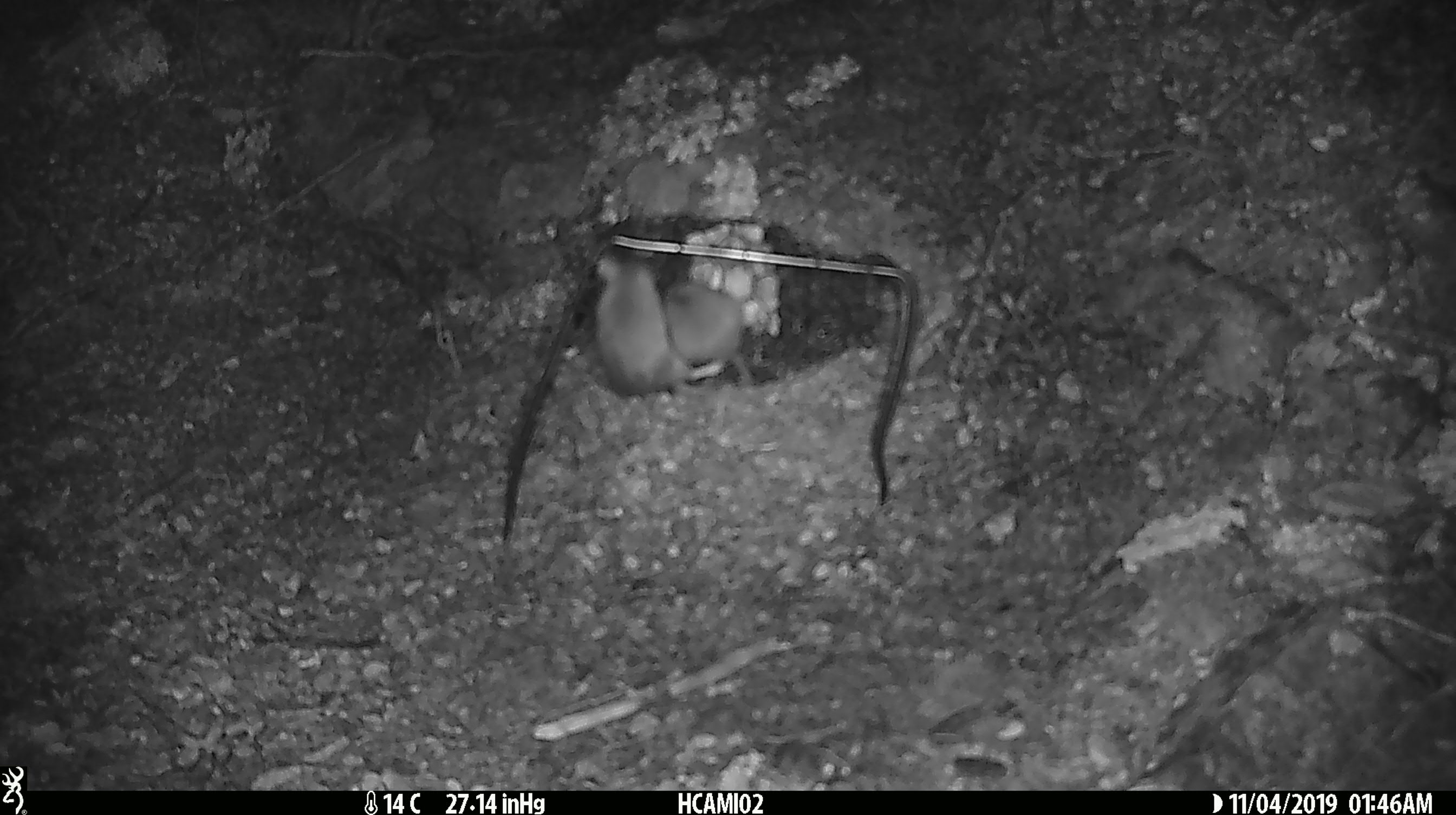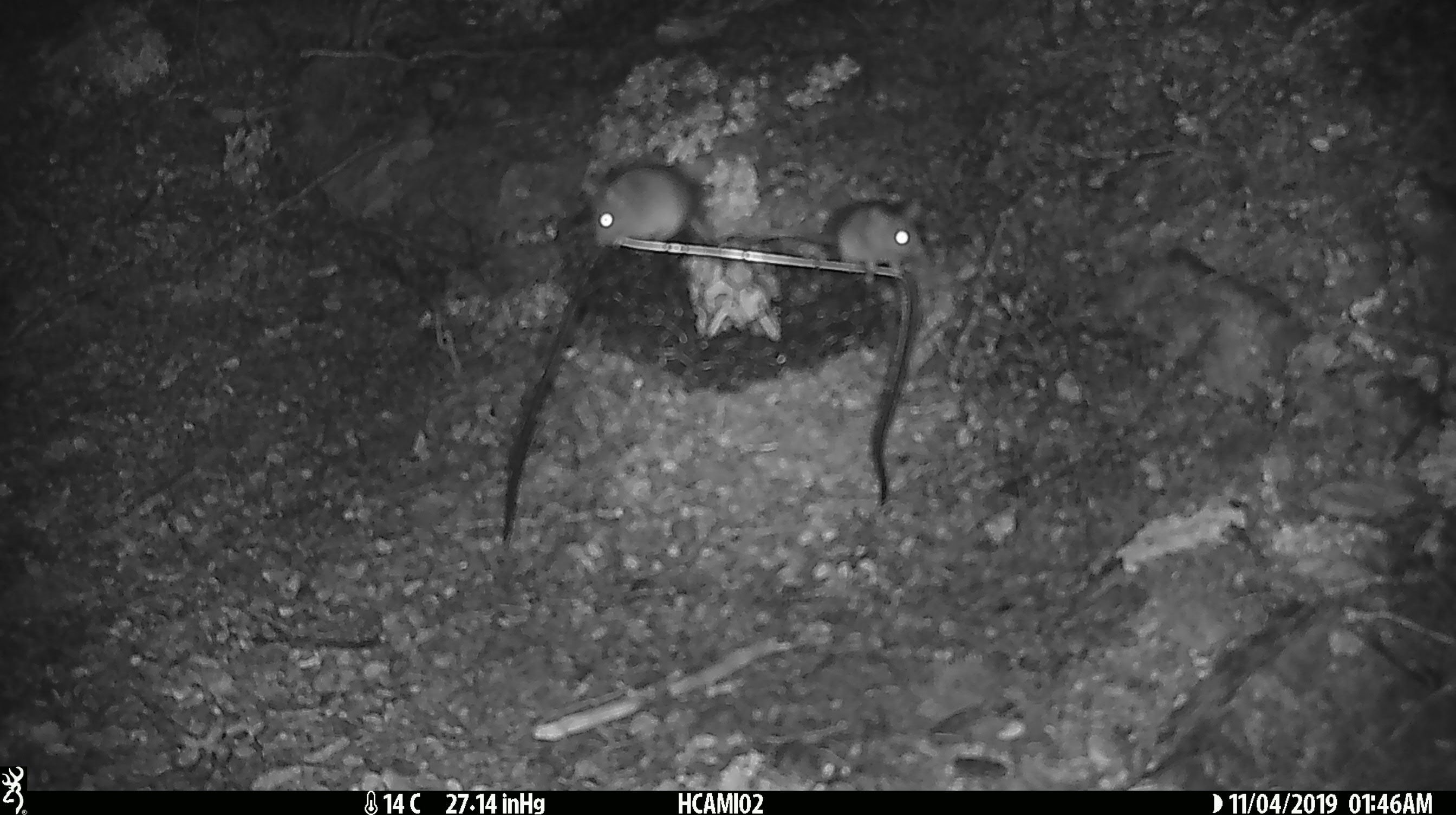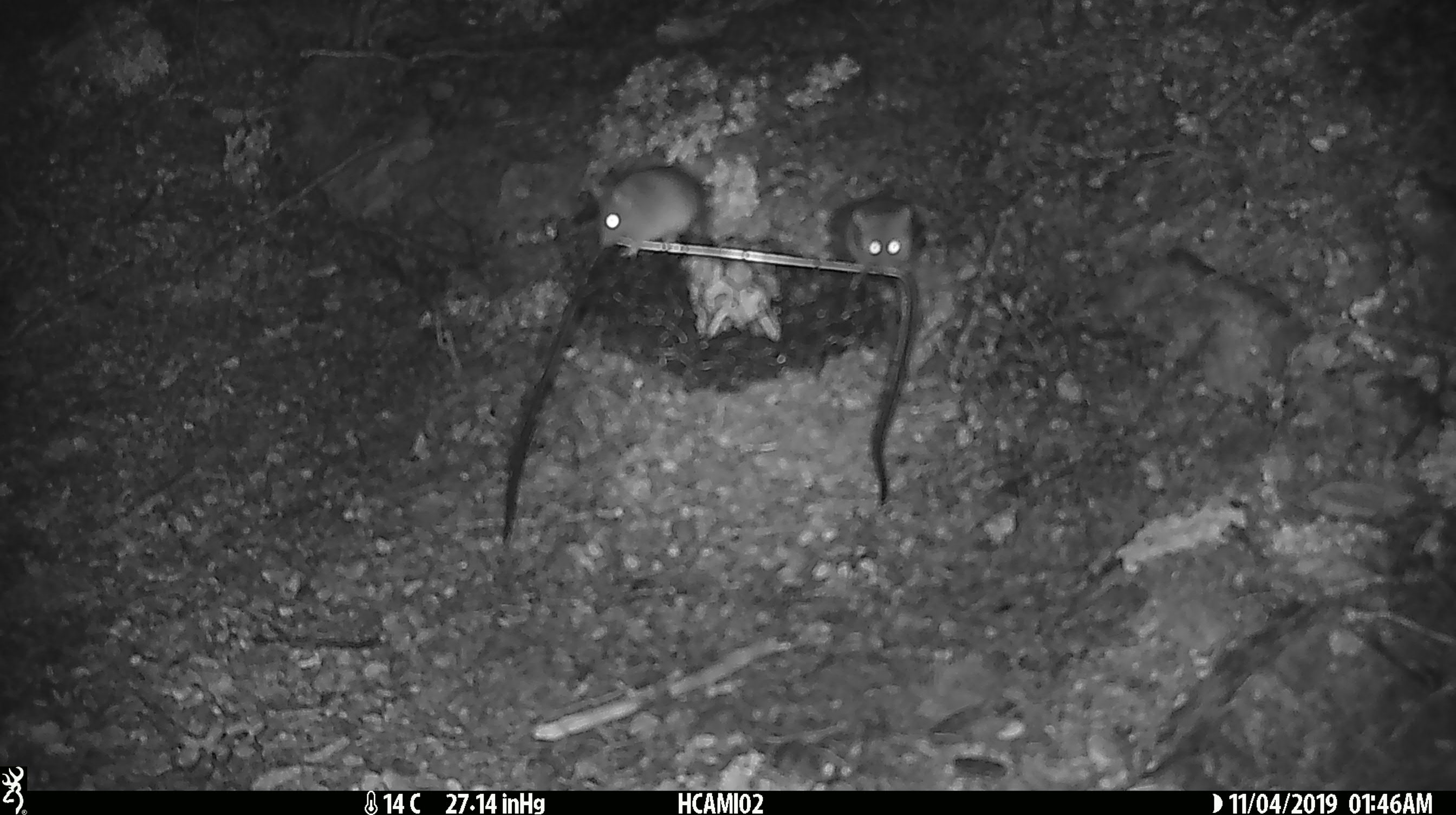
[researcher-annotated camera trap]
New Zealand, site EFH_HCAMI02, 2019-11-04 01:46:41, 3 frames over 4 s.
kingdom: Animalia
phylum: Chordata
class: Mammalia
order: Rodentia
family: Muridae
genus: Mus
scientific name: Mus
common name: mouse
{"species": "mouse (Mus)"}